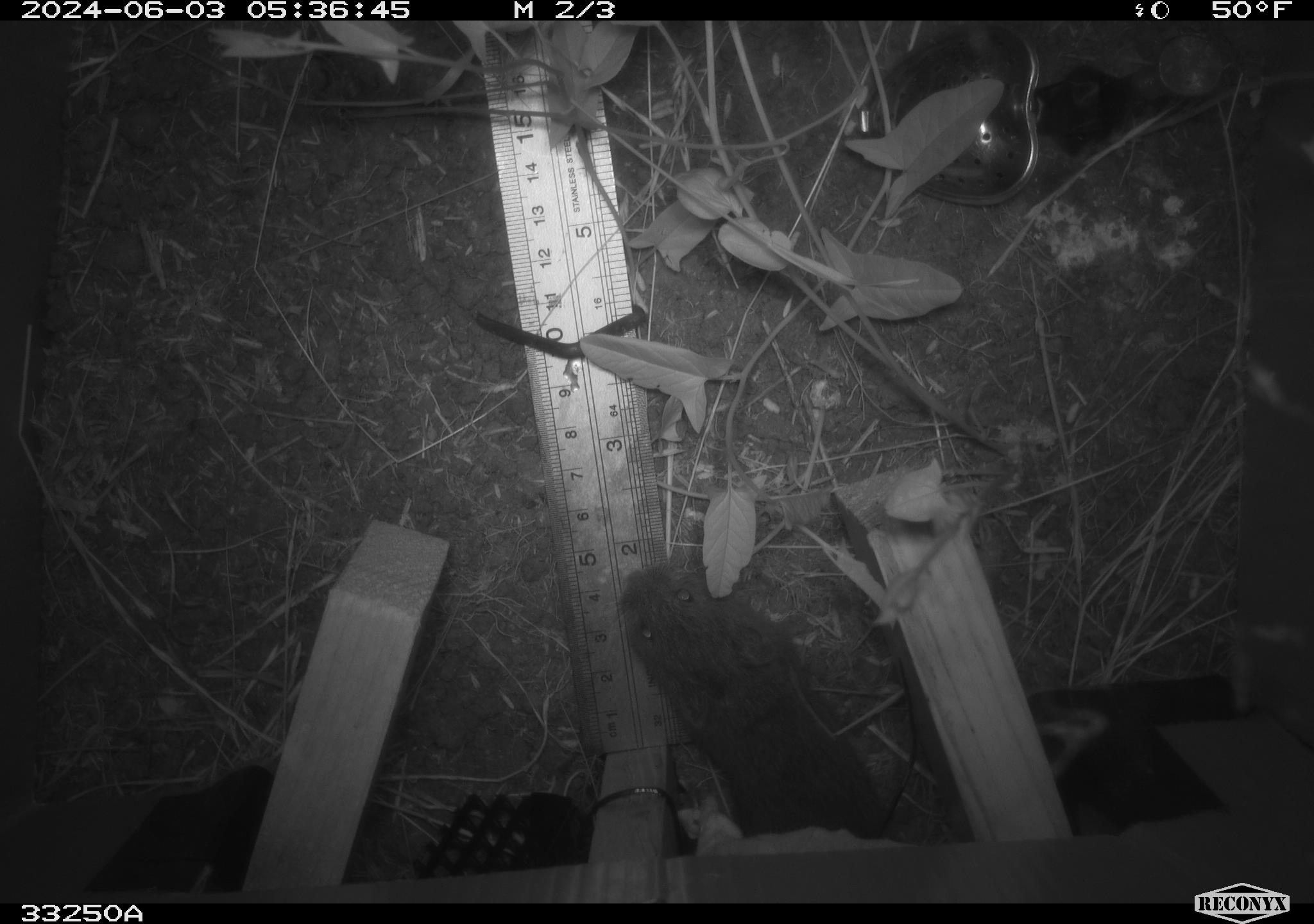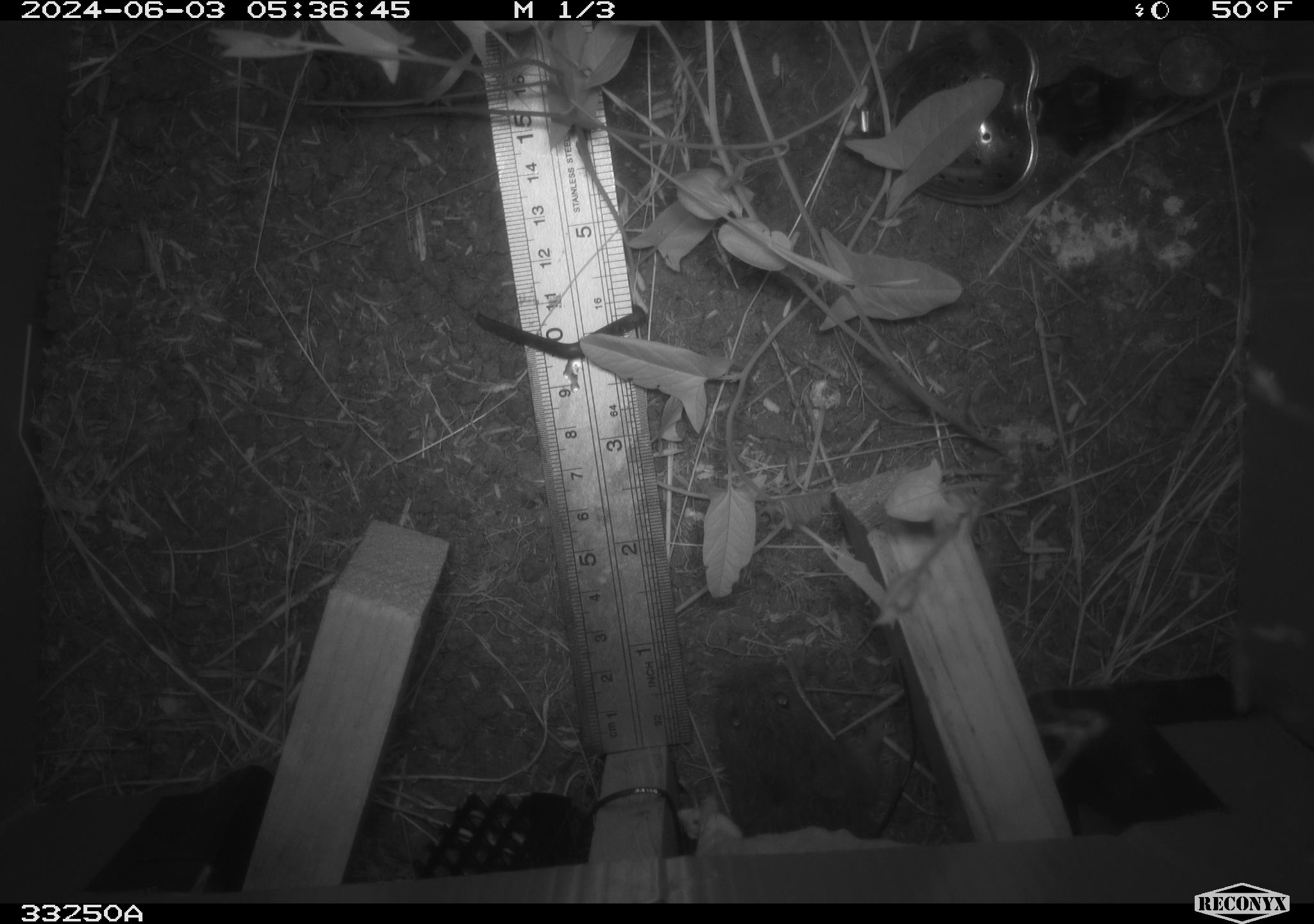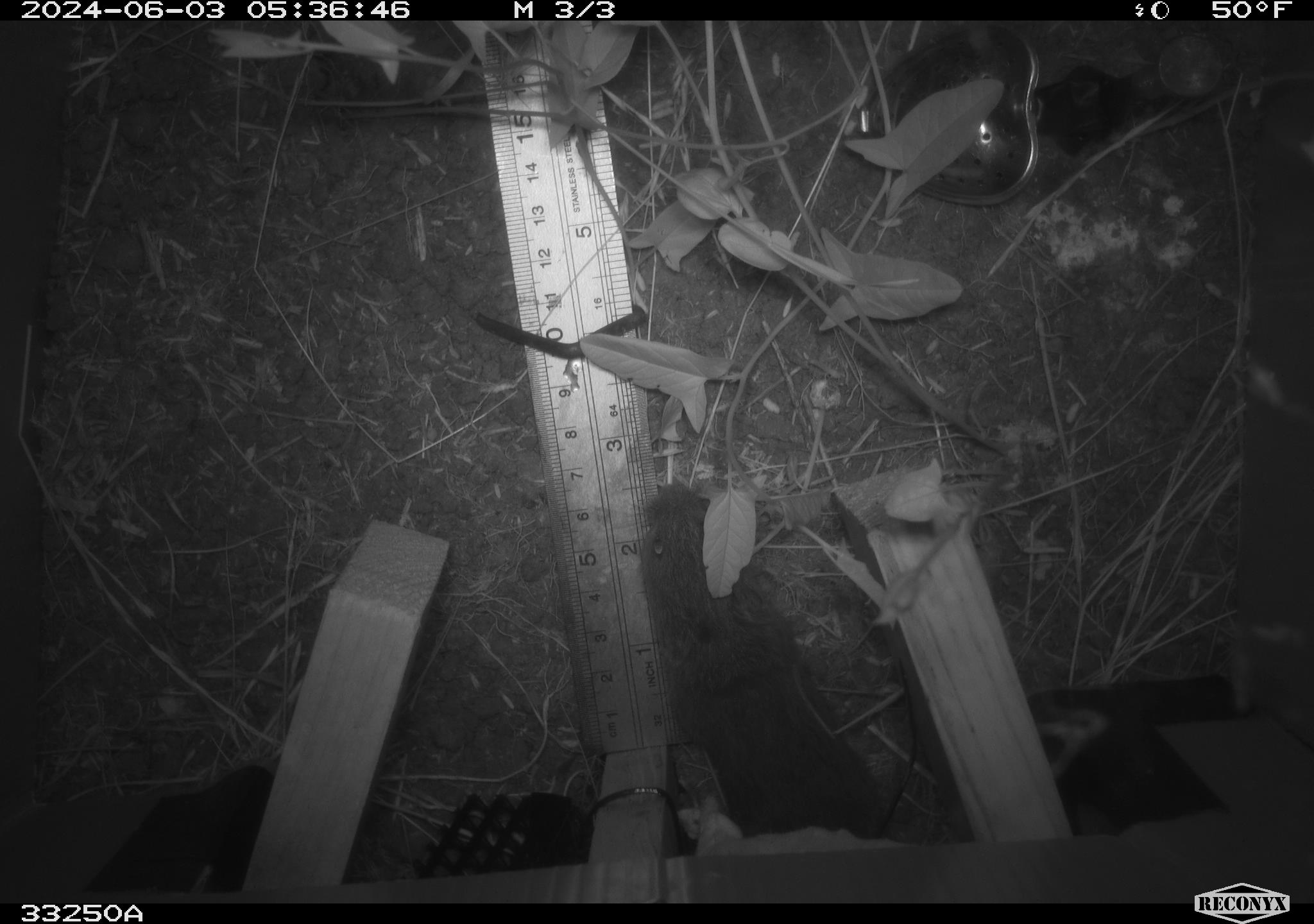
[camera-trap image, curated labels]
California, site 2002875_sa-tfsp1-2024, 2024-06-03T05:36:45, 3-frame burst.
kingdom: Animalia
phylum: Chordata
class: Mammalia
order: Rodentia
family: Cricetidae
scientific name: Arvicolinae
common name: voles, lemmings, and muskrats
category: arvicolinae subfamily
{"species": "arvicolinae subfamily (voles, lemmings, and muskrats) (Arvicolinae)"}